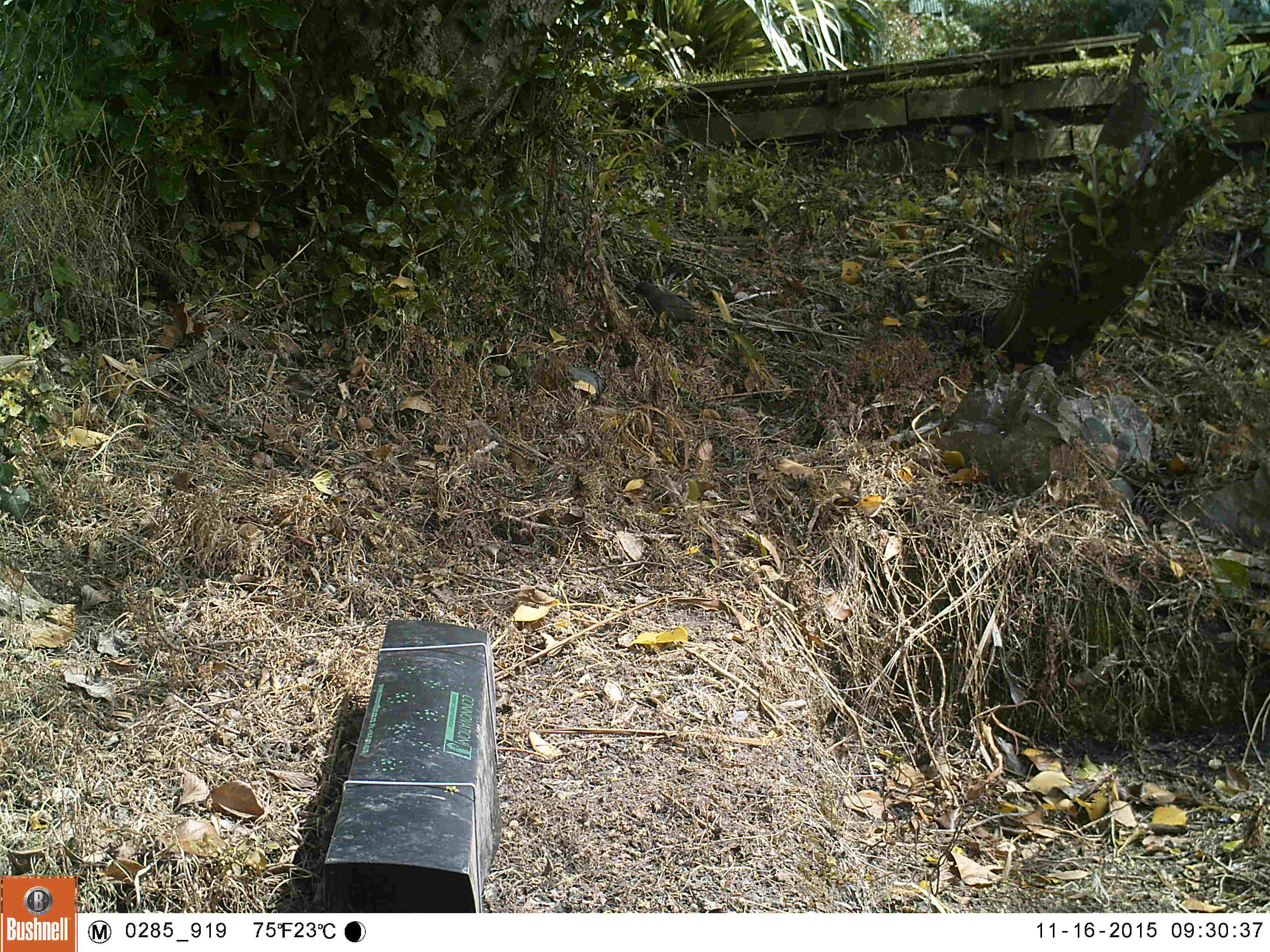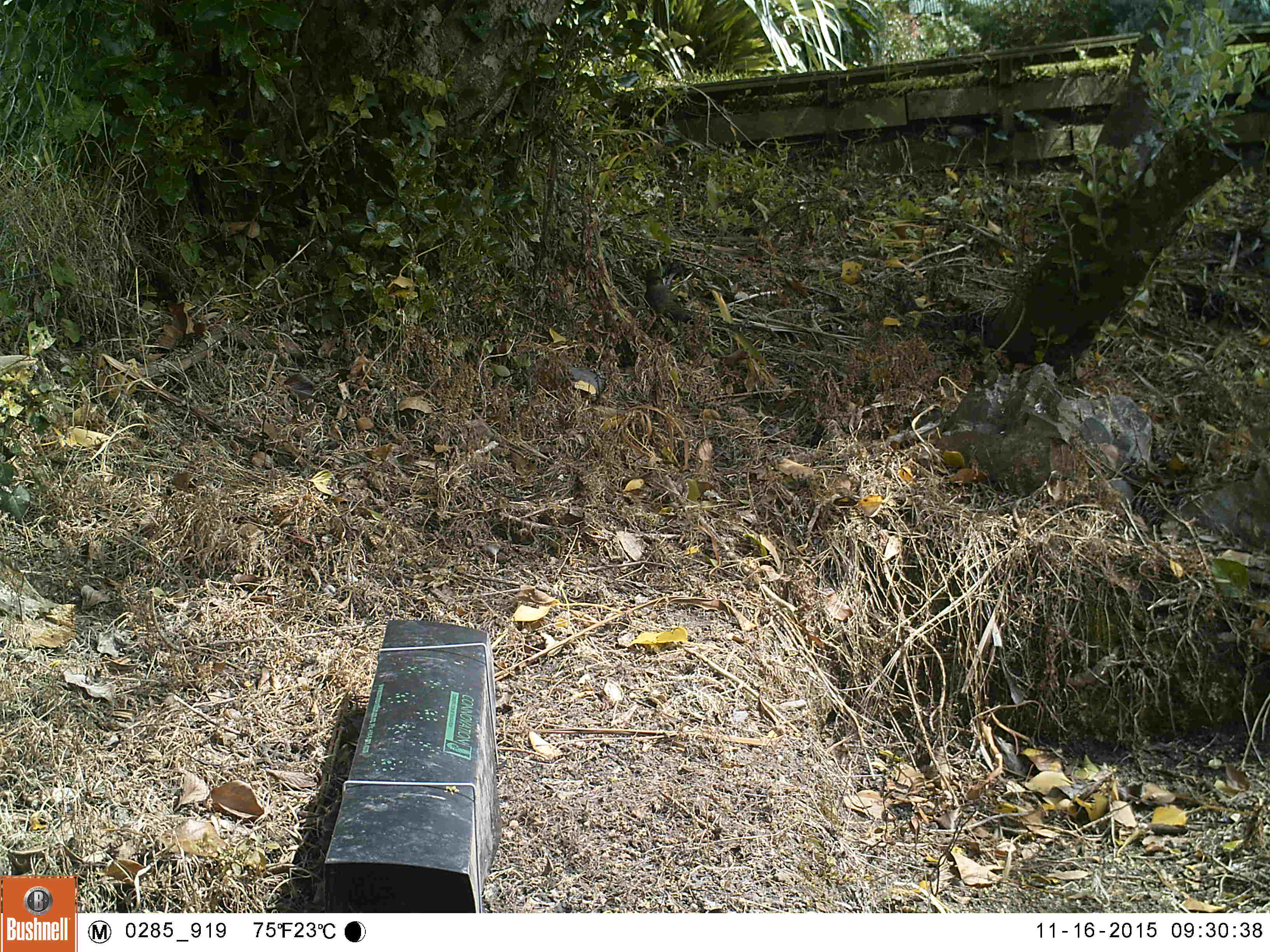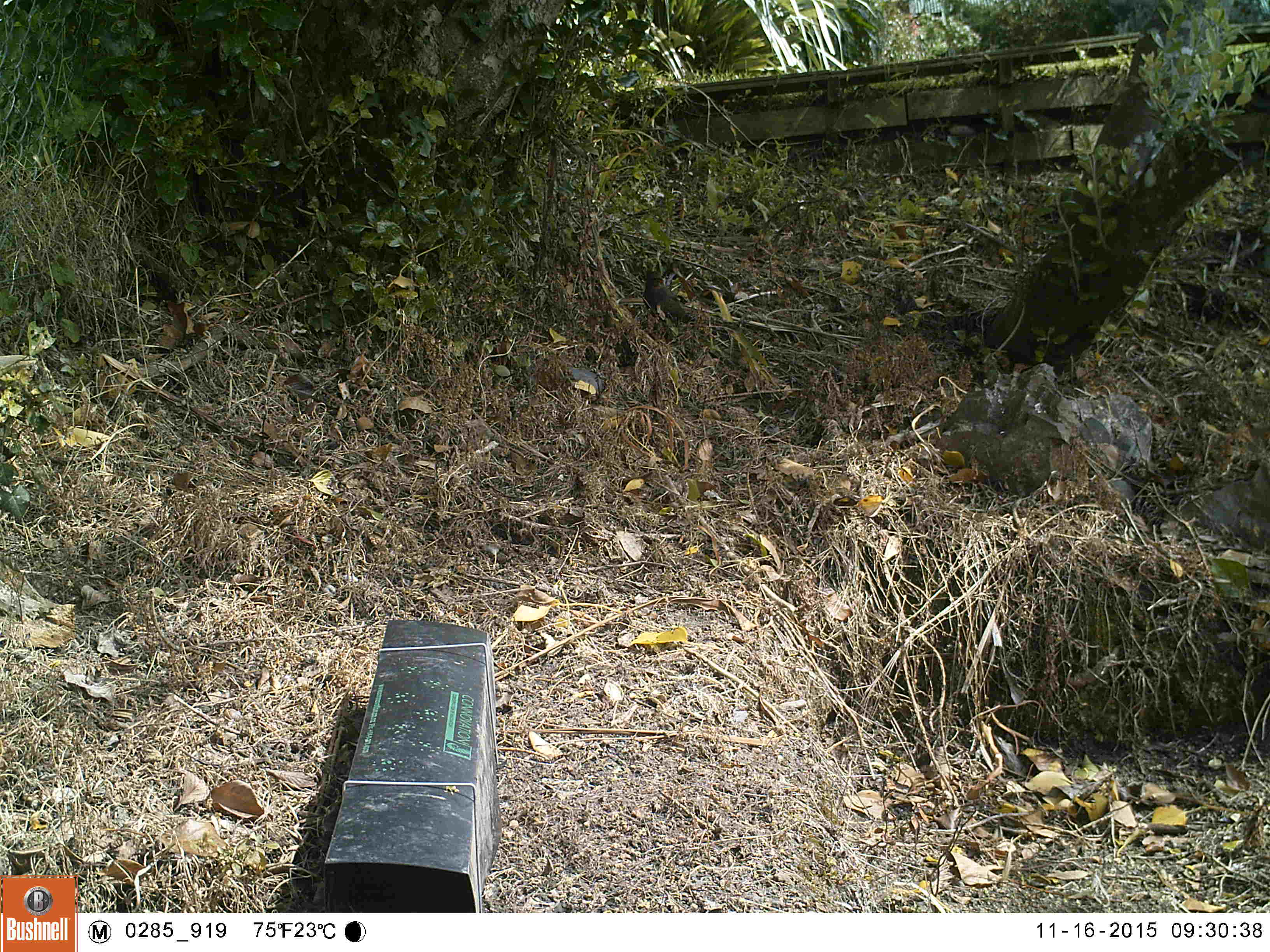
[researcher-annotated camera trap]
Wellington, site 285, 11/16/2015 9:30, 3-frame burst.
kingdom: Animalia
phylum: Chordata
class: Aves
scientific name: Aves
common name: bird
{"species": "bird (Aves)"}